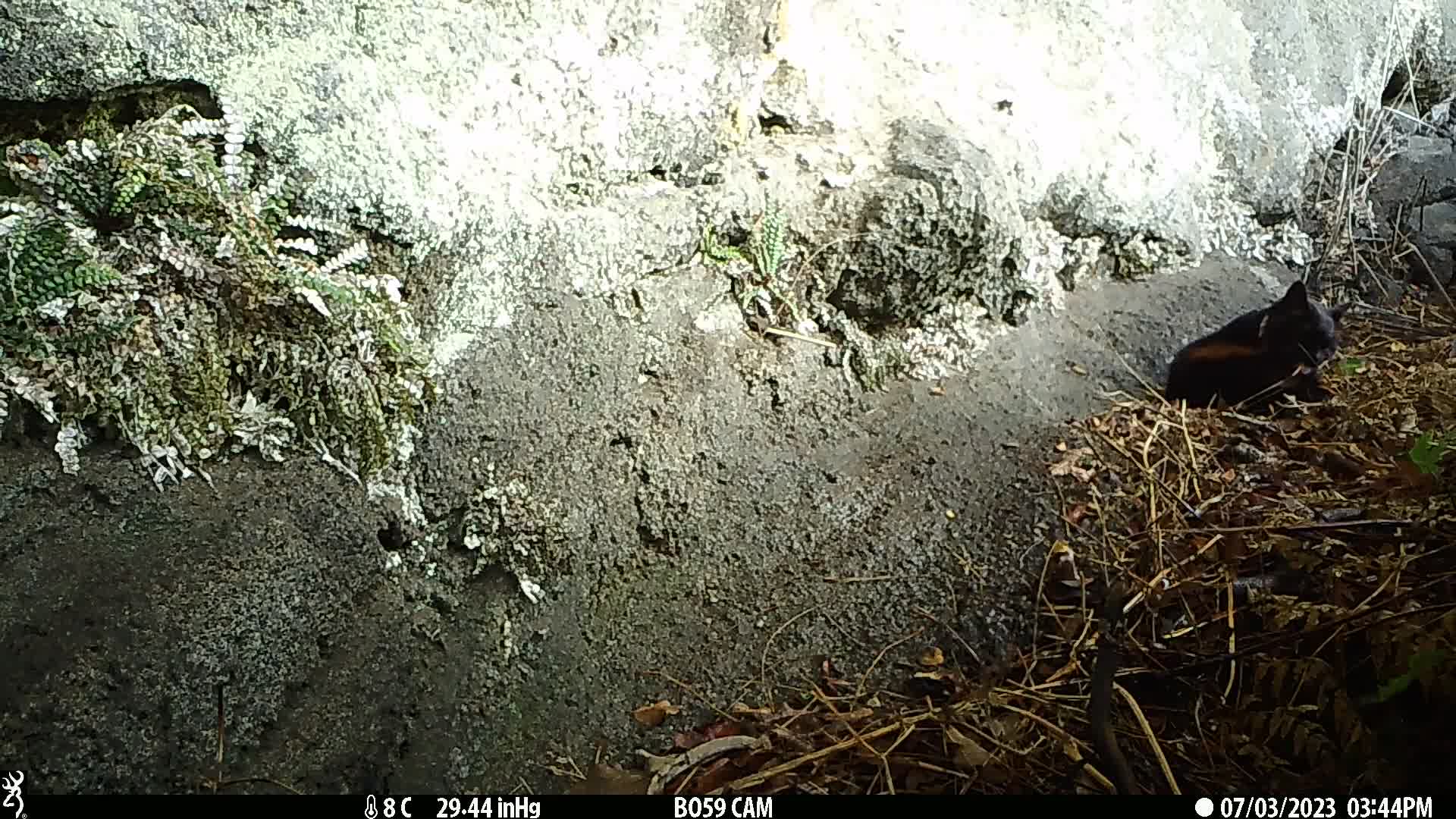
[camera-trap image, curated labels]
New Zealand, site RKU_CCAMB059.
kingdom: Animalia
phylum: Chordata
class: Mammalia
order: Carnivora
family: Felidae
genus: Felis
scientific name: Felis catus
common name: domestic cat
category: cat